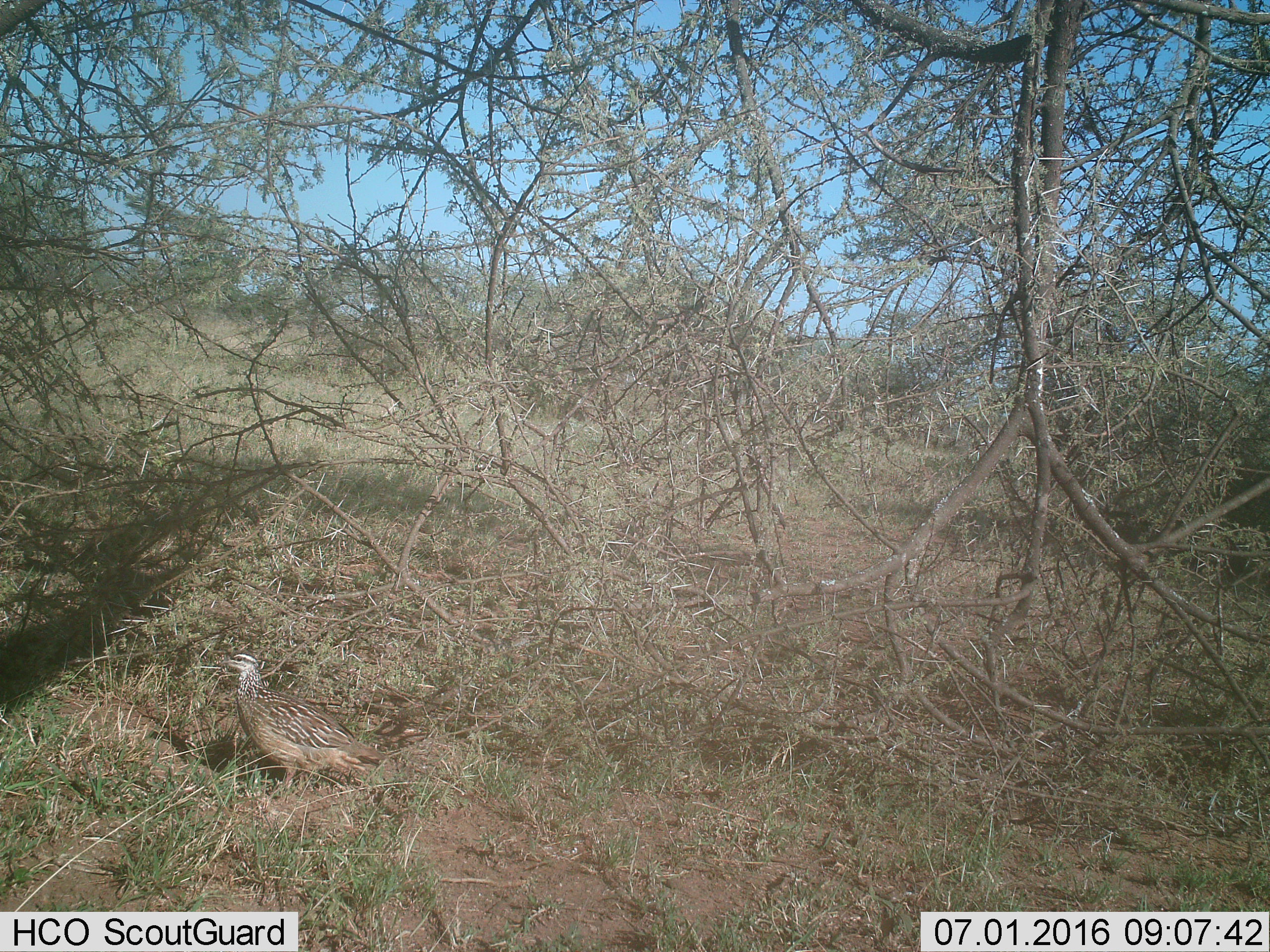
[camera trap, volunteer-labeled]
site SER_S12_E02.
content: unidentified animal